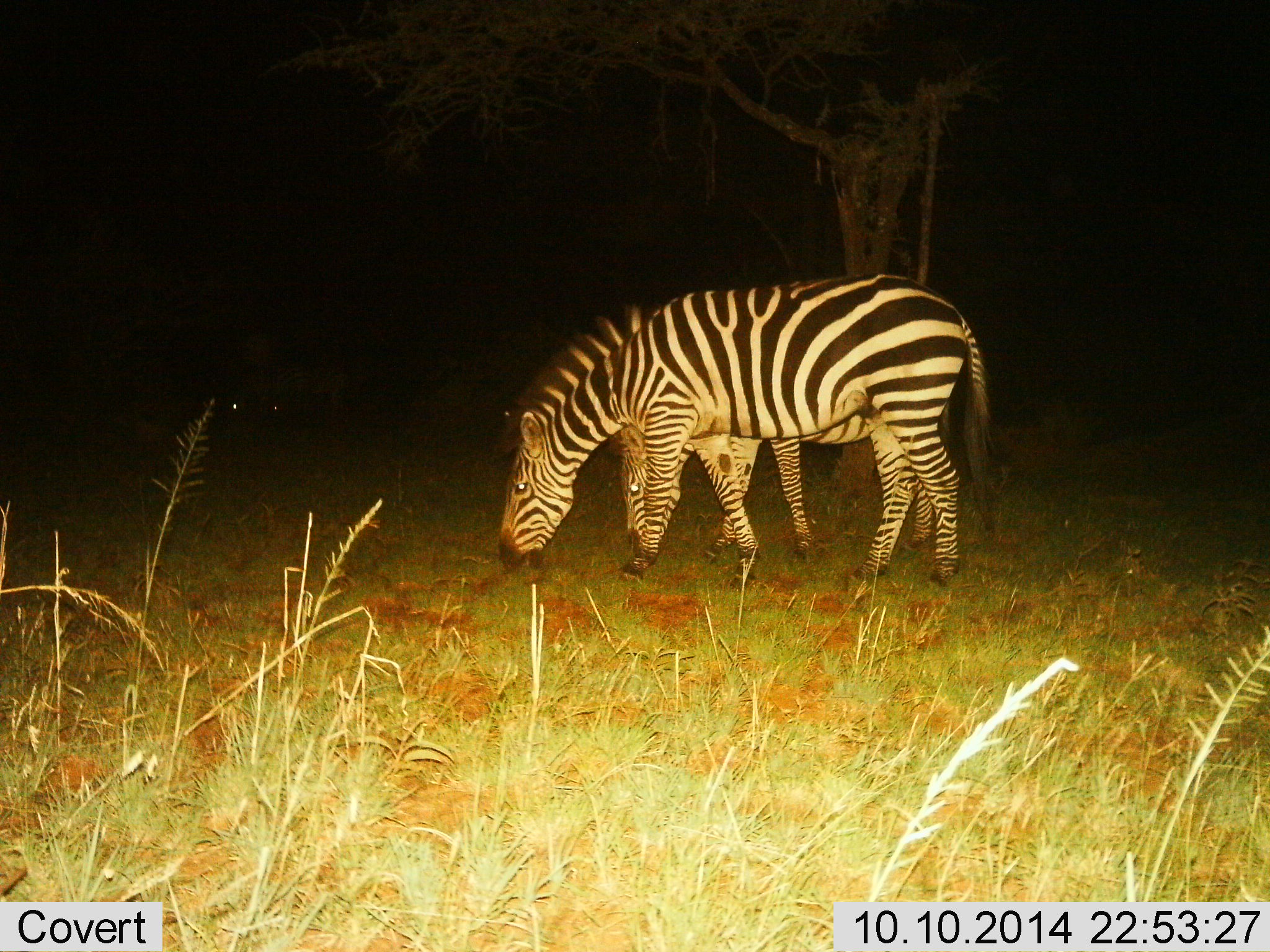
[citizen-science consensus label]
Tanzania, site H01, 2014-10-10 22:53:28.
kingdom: Animalia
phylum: Chordata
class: Mammalia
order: Perissodactyla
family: Equidae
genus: Equus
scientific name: Equus quagga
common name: plains zebra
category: zebra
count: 2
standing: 40%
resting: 0%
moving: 0%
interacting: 0%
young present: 10%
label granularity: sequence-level